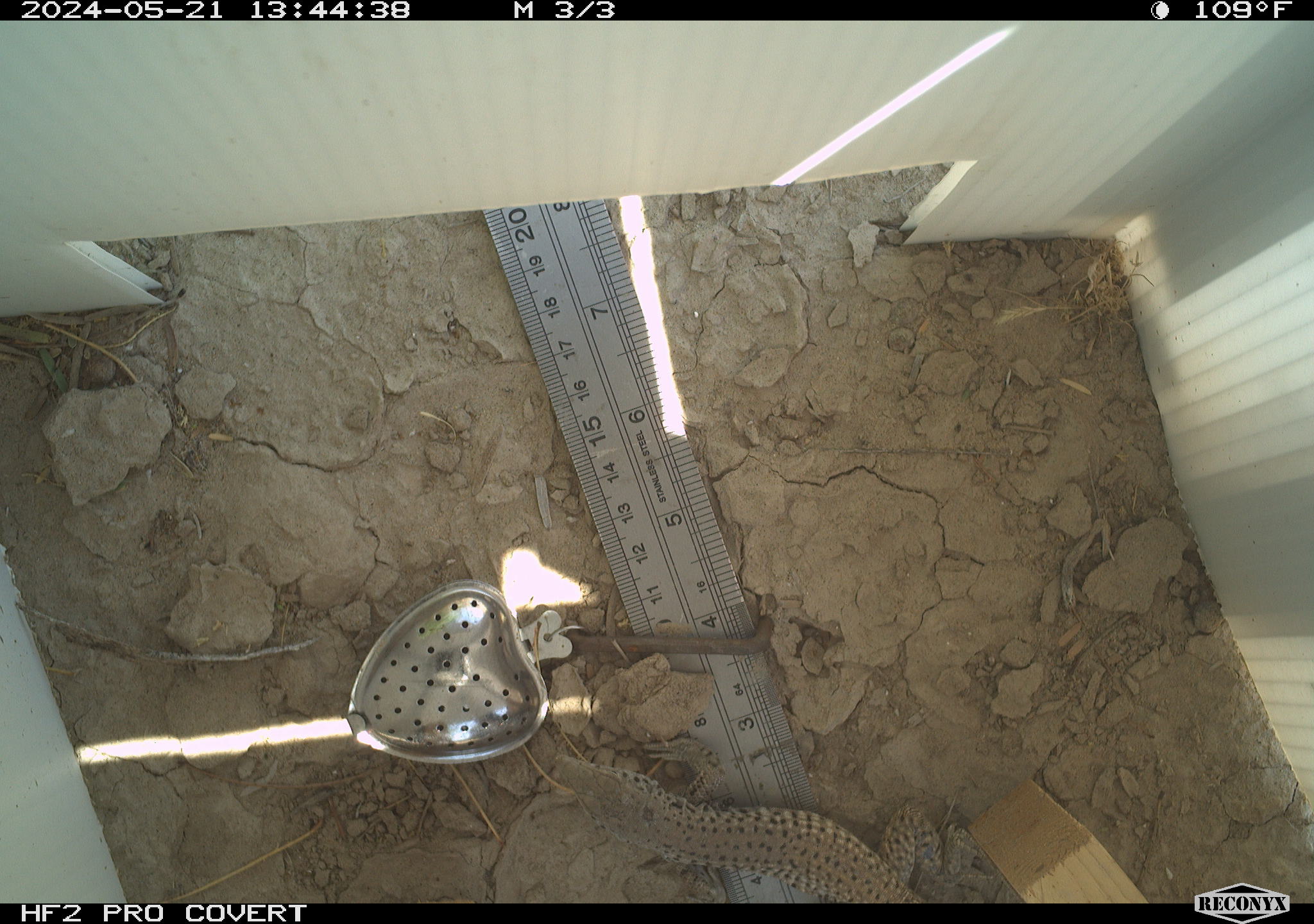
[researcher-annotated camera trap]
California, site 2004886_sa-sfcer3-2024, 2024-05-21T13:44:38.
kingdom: Animalia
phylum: Chordata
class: Reptilia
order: Squamata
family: Teiidae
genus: Aspidoscelis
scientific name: Aspidoscelis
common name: whiptail lizards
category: aspidoscelis species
Aspidoscelis species (whiptail lizards) (Aspidoscelis).